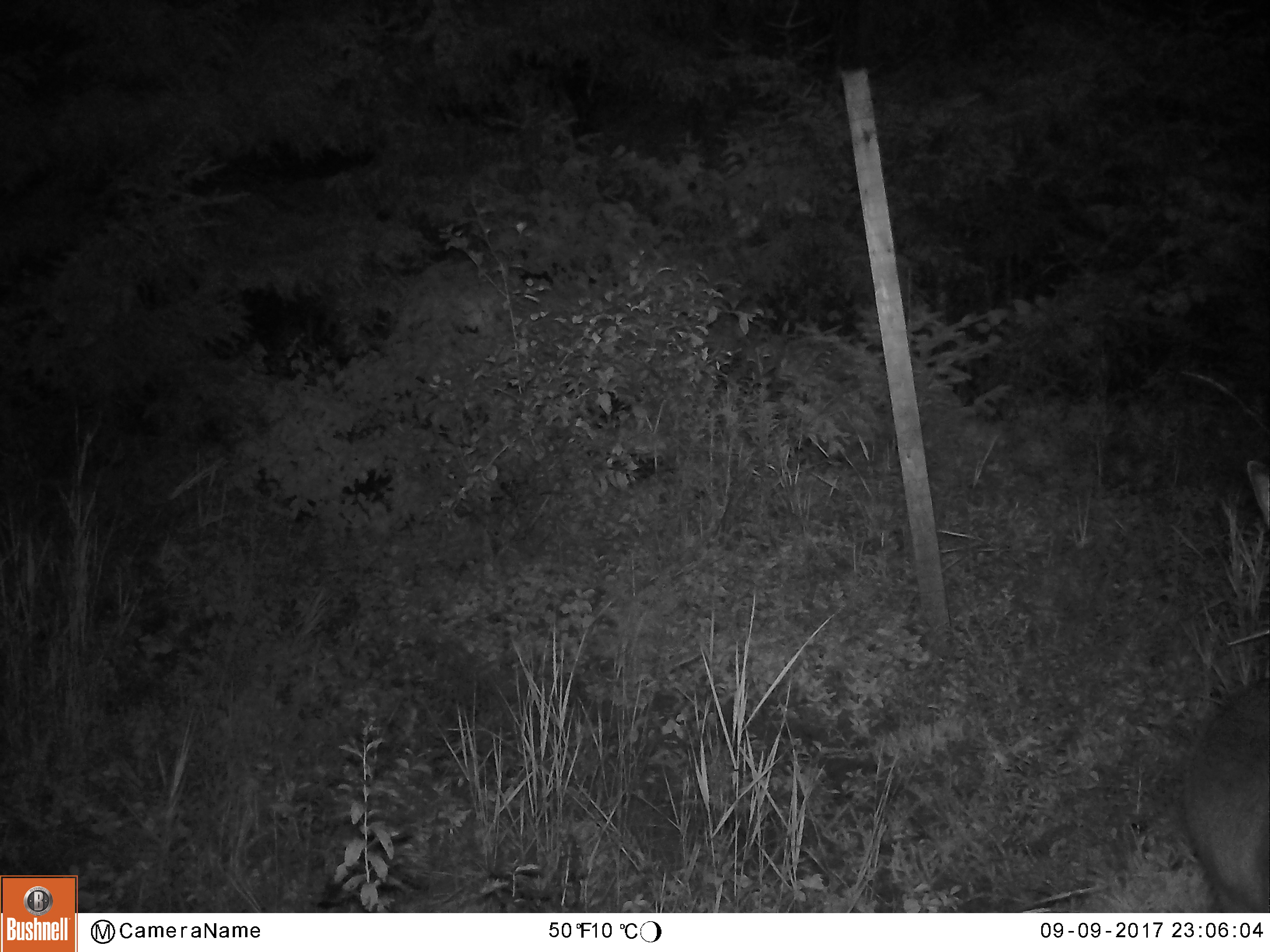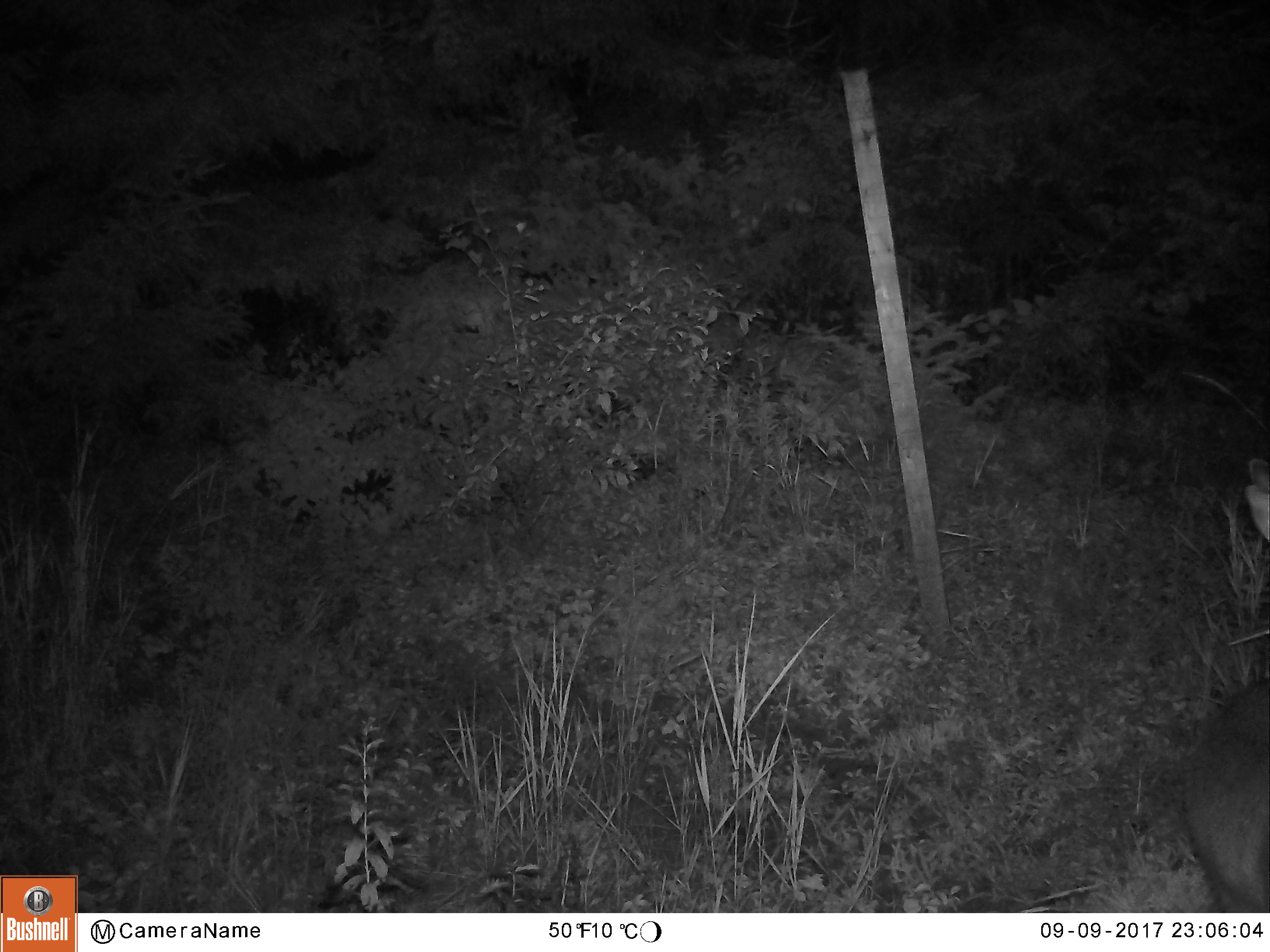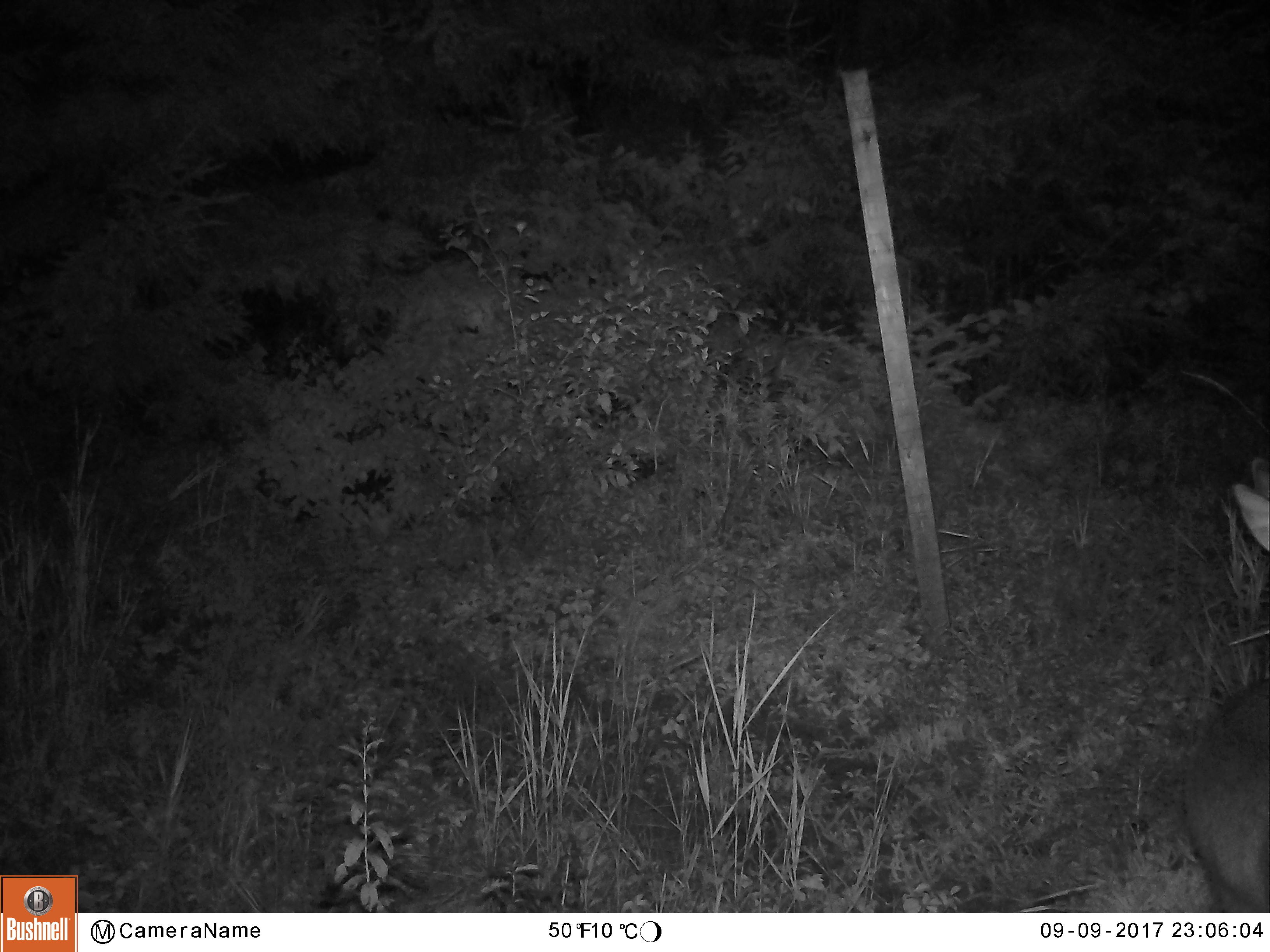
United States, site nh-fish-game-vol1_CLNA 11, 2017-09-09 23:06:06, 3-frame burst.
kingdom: Animalia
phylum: Chordata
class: Mammalia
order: Artiodactyla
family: Cervidae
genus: Odocoileus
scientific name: Odocoileus virginianus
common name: white-tailed deer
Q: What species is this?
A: White-tailed deer (Odocoileus virginianus).